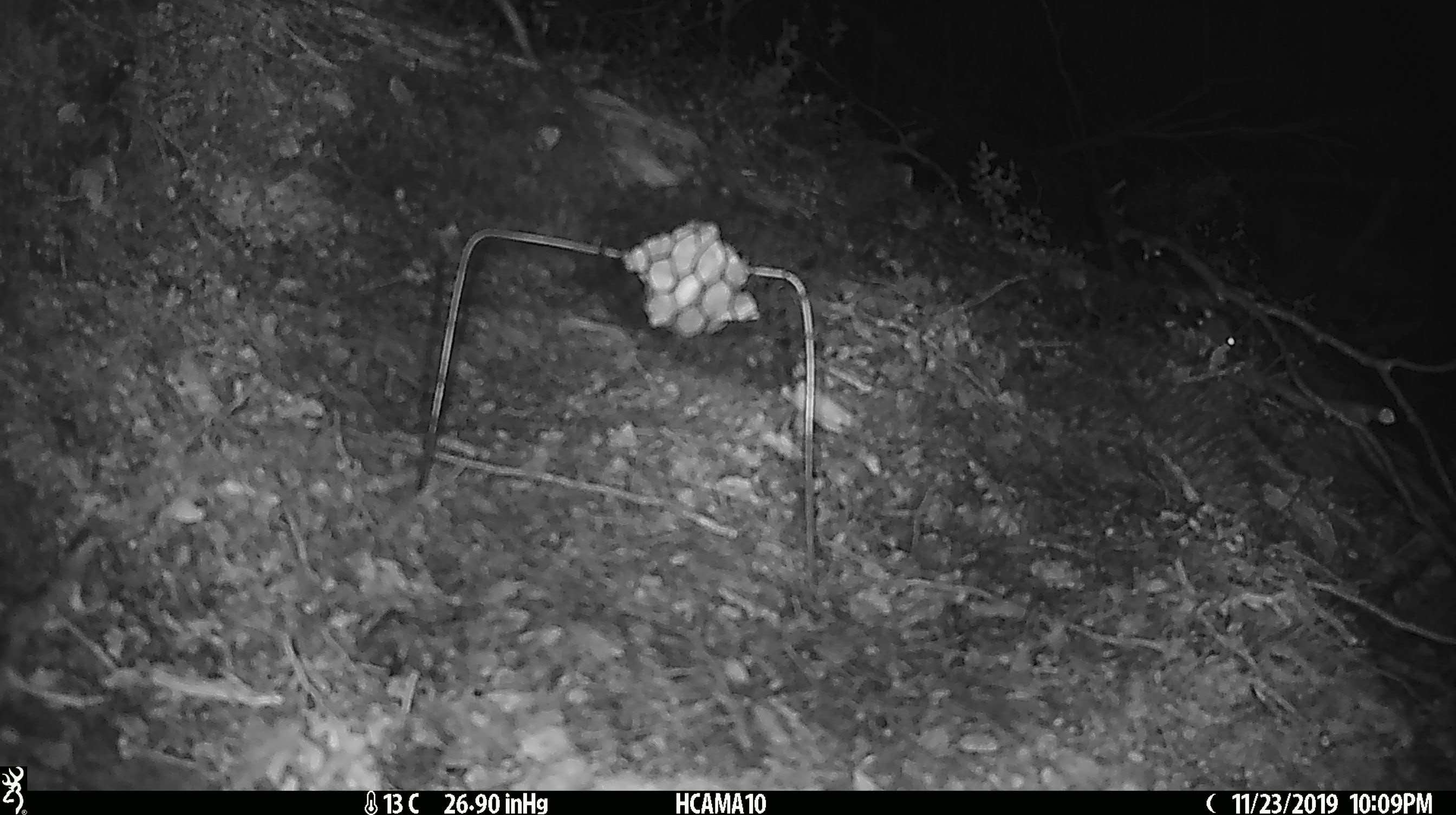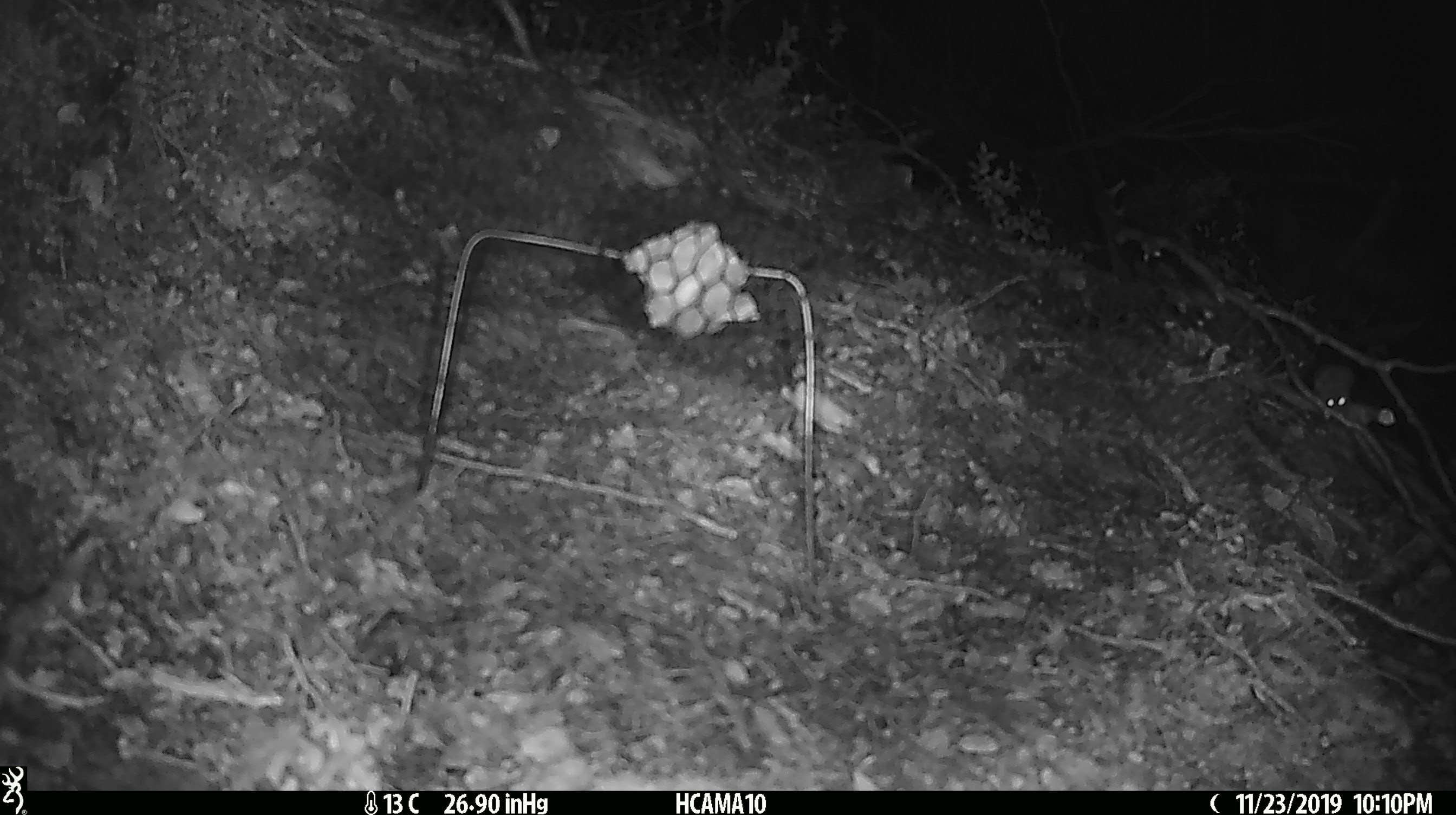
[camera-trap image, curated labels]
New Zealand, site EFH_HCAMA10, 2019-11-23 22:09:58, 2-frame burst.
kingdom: Animalia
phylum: Chordata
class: Mammalia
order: Rodentia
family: Muridae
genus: Mus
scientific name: Mus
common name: mouse